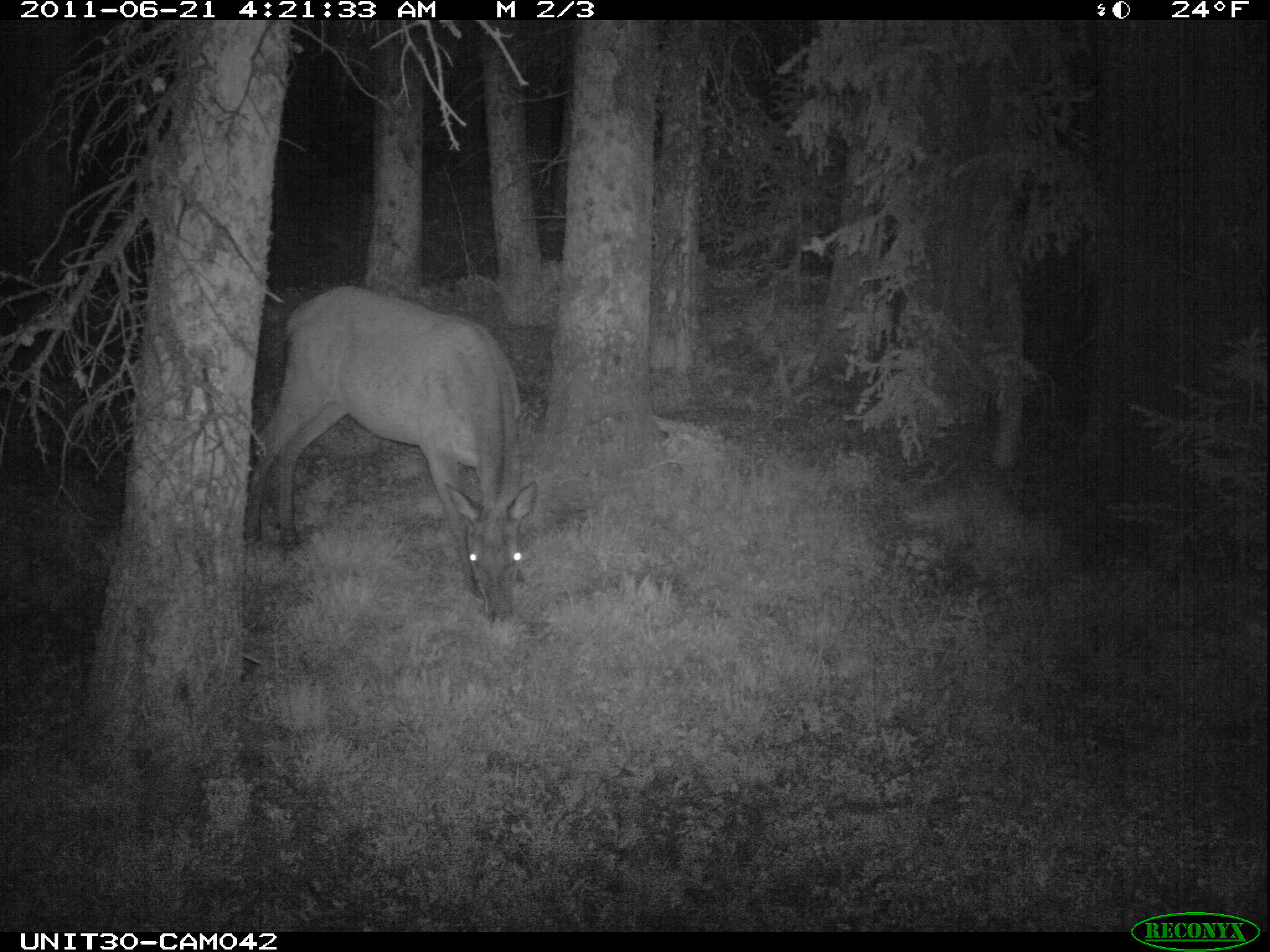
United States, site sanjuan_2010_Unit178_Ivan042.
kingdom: Animalia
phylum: Chordata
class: Mammalia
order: Artiodactyla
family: Cervidae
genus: Cervus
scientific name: Cervus elaphus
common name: red deer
Cervus elaphus (red deer).